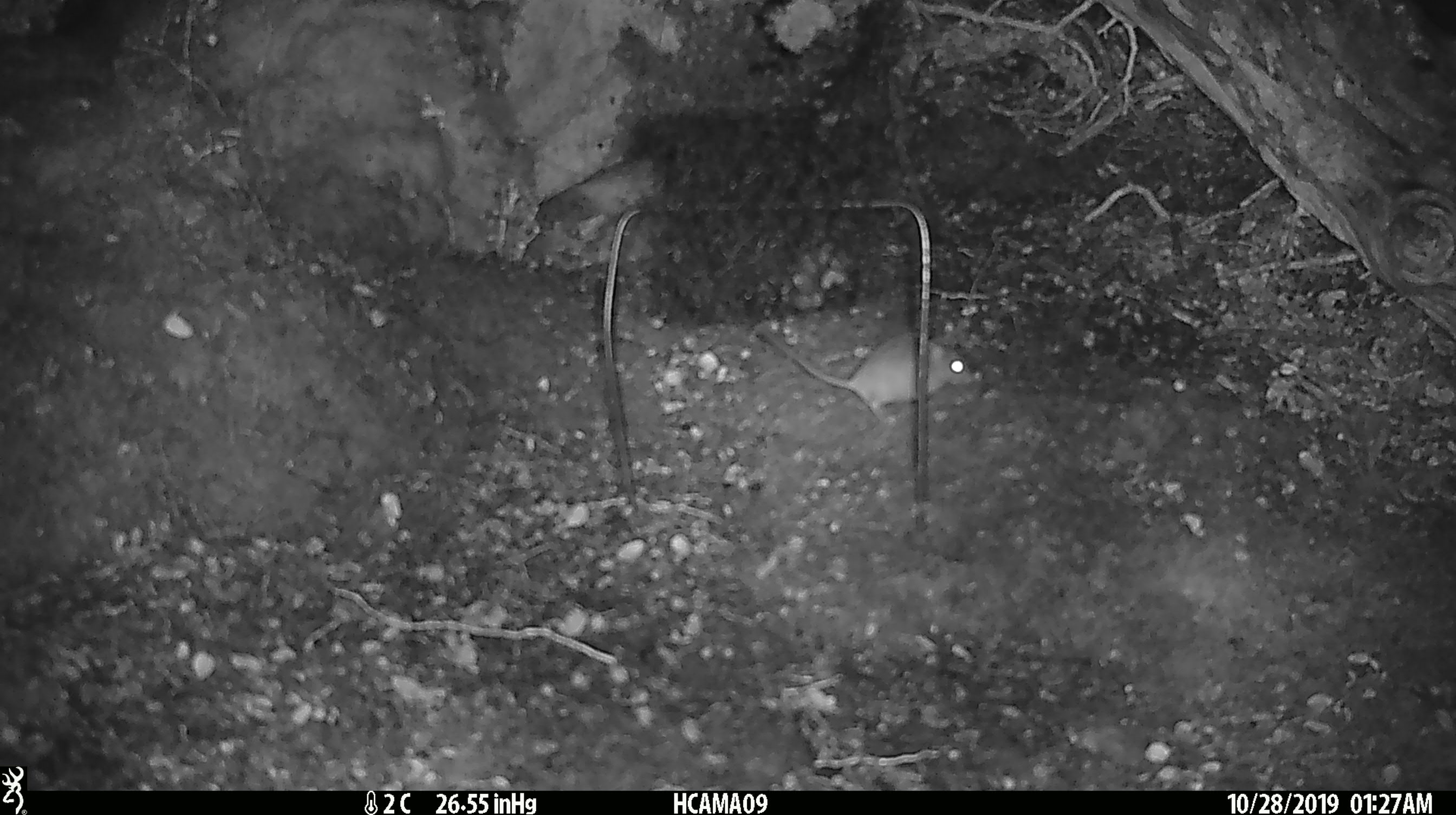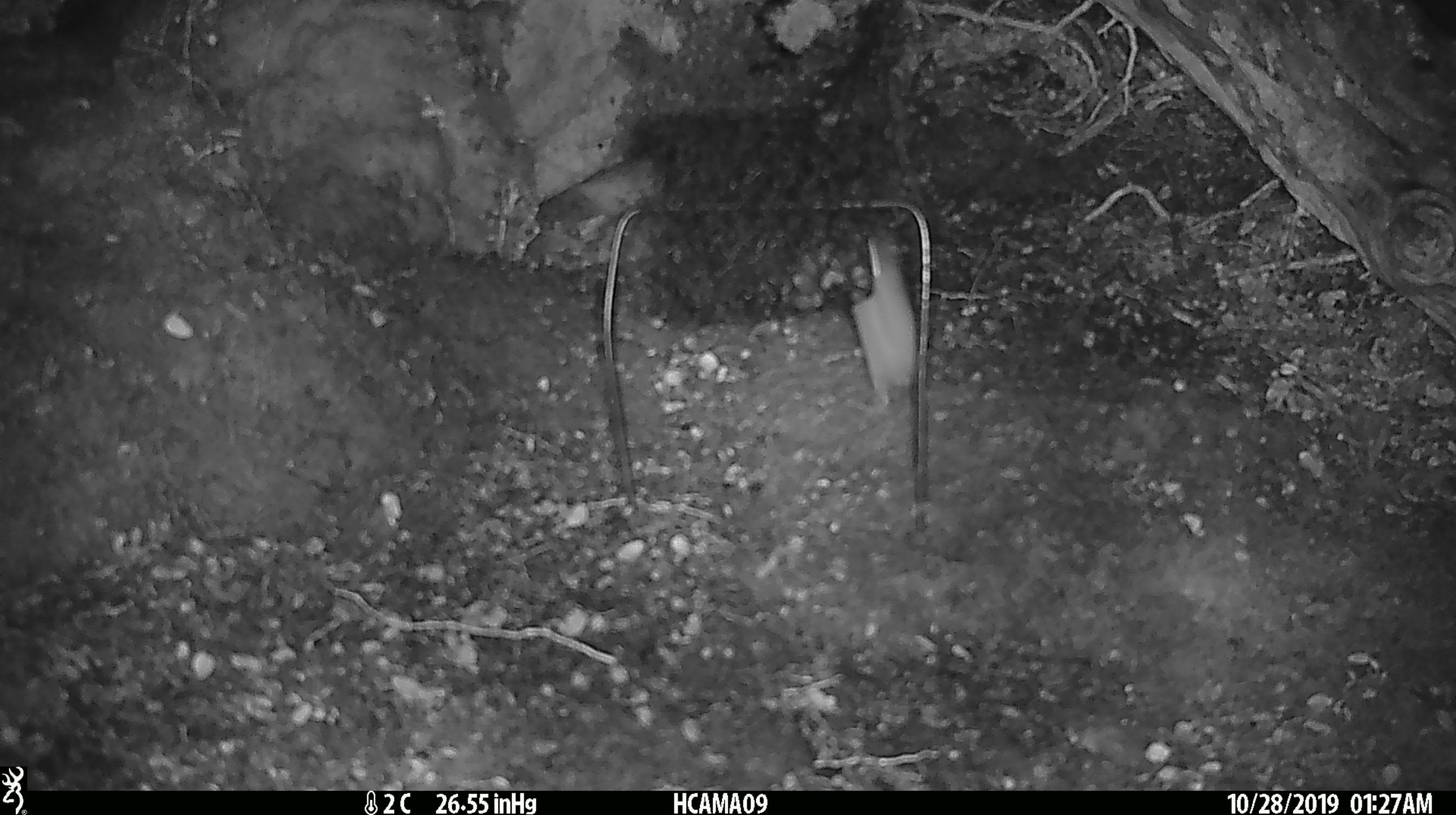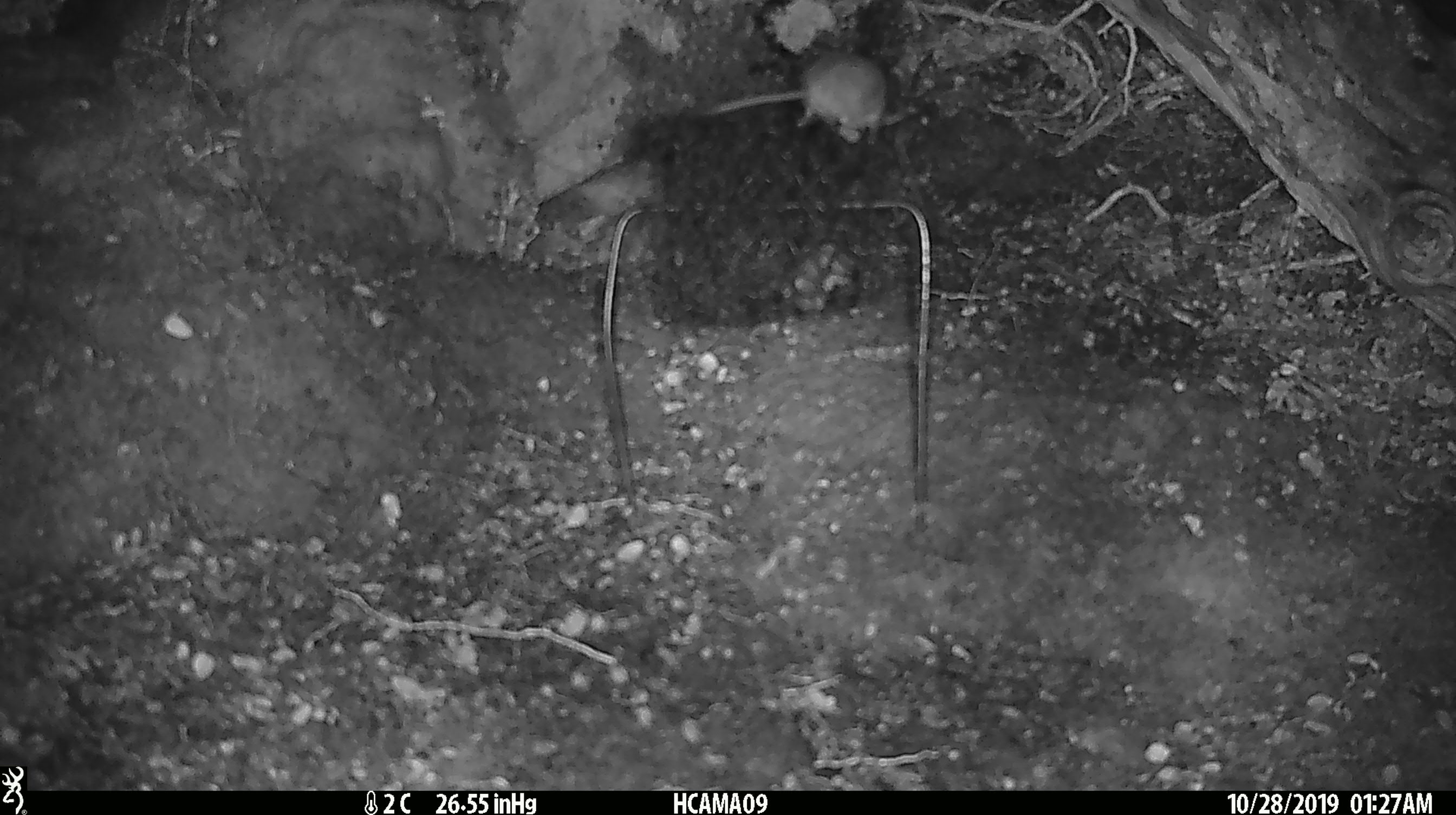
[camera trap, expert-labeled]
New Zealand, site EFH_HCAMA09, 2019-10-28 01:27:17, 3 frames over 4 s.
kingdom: Animalia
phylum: Chordata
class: Mammalia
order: Rodentia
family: Muridae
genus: Mus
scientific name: Mus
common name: mouse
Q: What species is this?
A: Mouse (Mus).